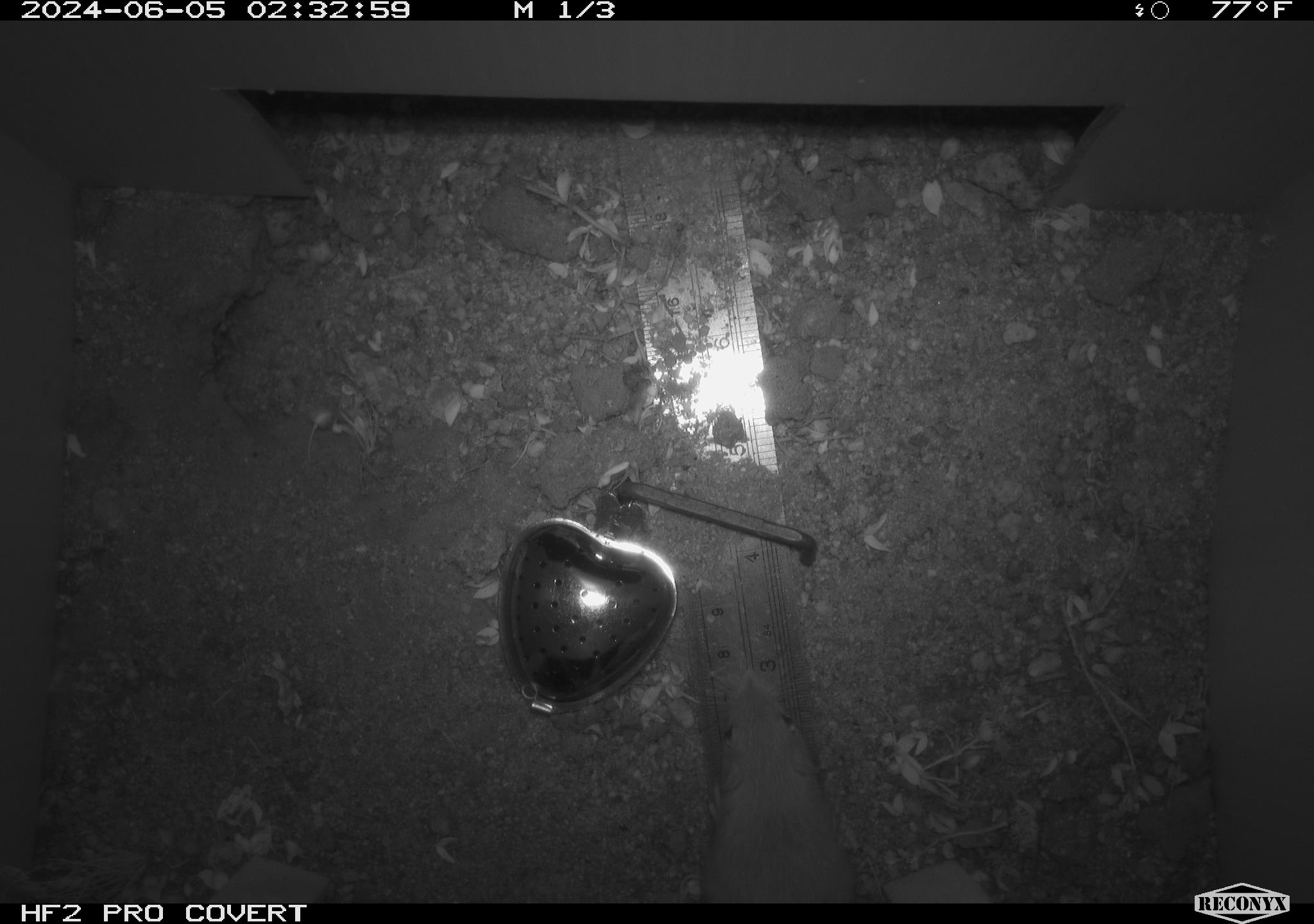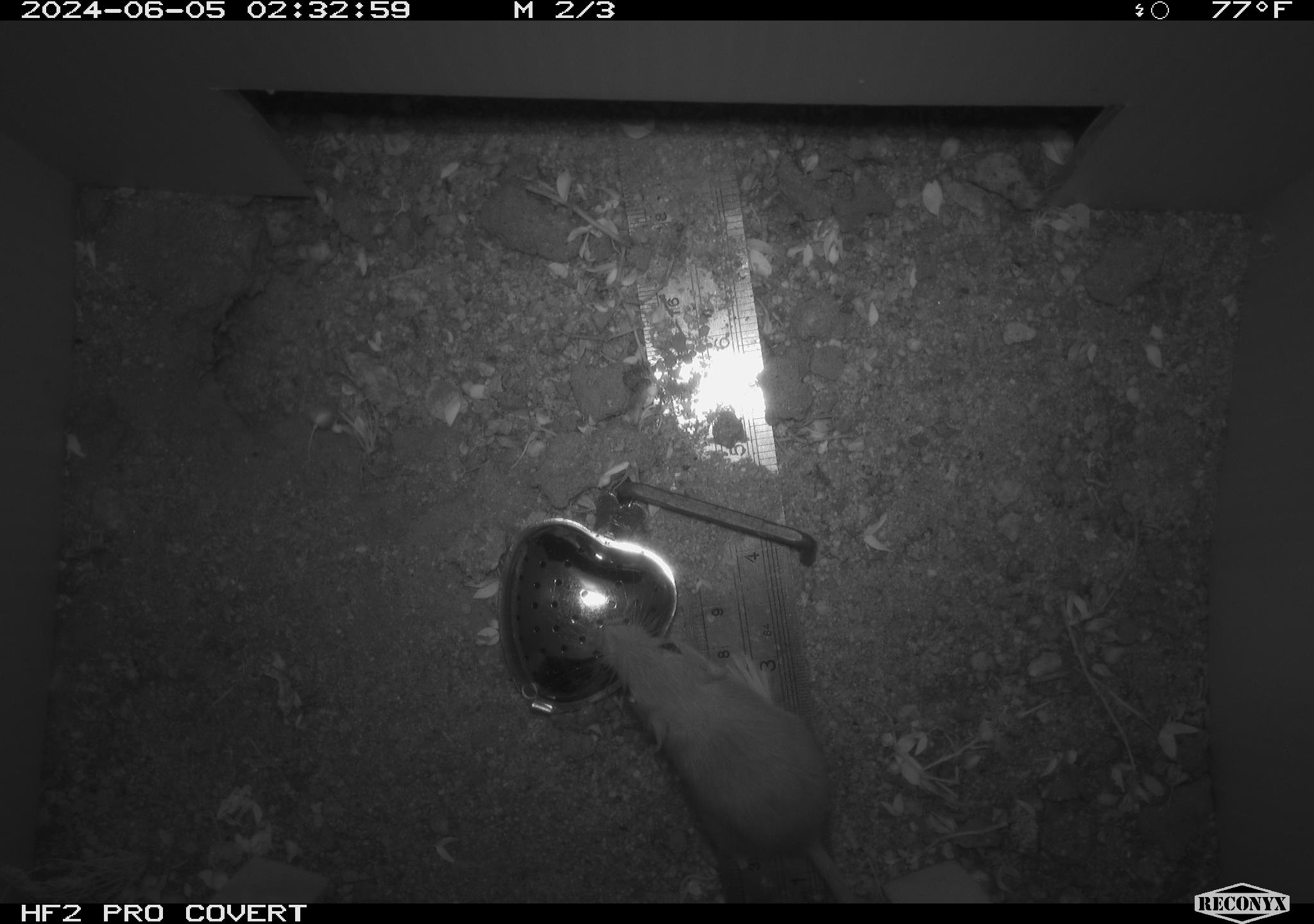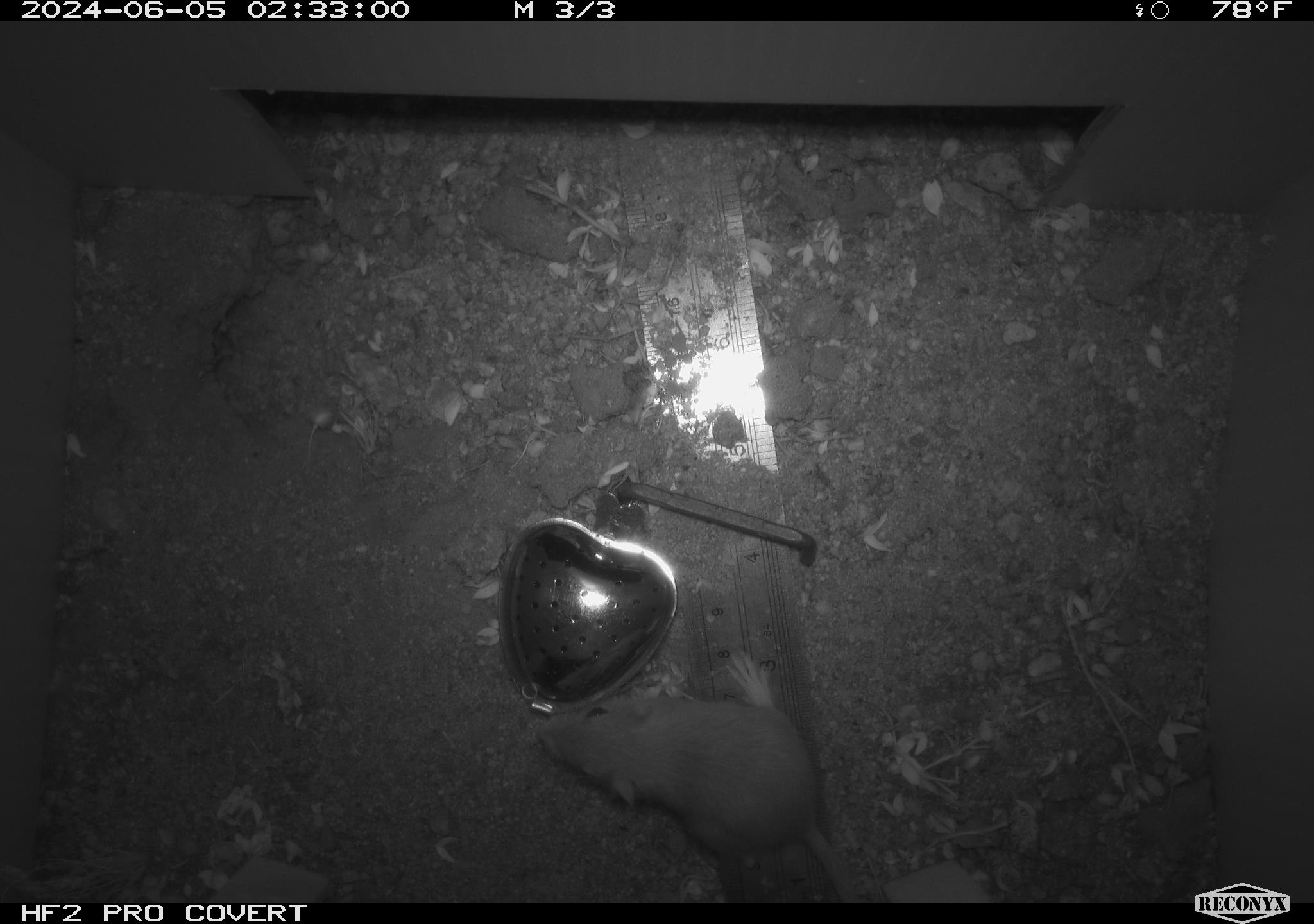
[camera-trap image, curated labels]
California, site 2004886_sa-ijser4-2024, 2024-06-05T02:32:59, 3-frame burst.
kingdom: Animalia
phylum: Chordata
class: Mammalia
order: Rodentia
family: Heteromyidae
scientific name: Heteromyidae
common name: kangaroo rats and pocket mice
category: heteromyidae family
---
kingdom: Animalia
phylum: Chordata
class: Mammalia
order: Rodentia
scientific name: Rodentia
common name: woodrat or rat or mouse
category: woodrat or rat or mouse species